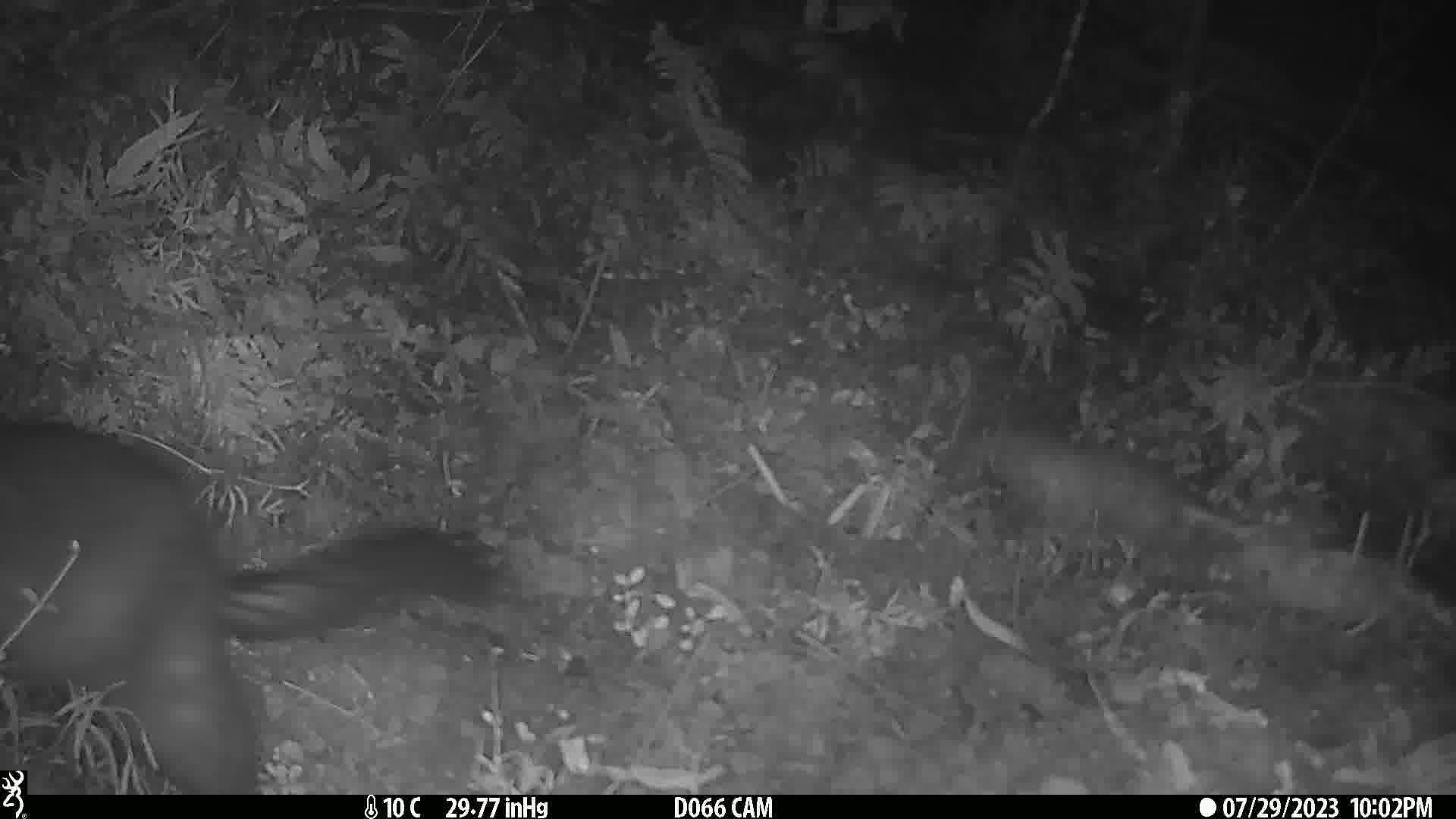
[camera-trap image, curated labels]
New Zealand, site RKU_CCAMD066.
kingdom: Animalia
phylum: Chordata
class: Mammalia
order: Diprotodontia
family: Phalangeridae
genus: Trichosurus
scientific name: Trichosurus vulpecula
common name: common brushtail possum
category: possum